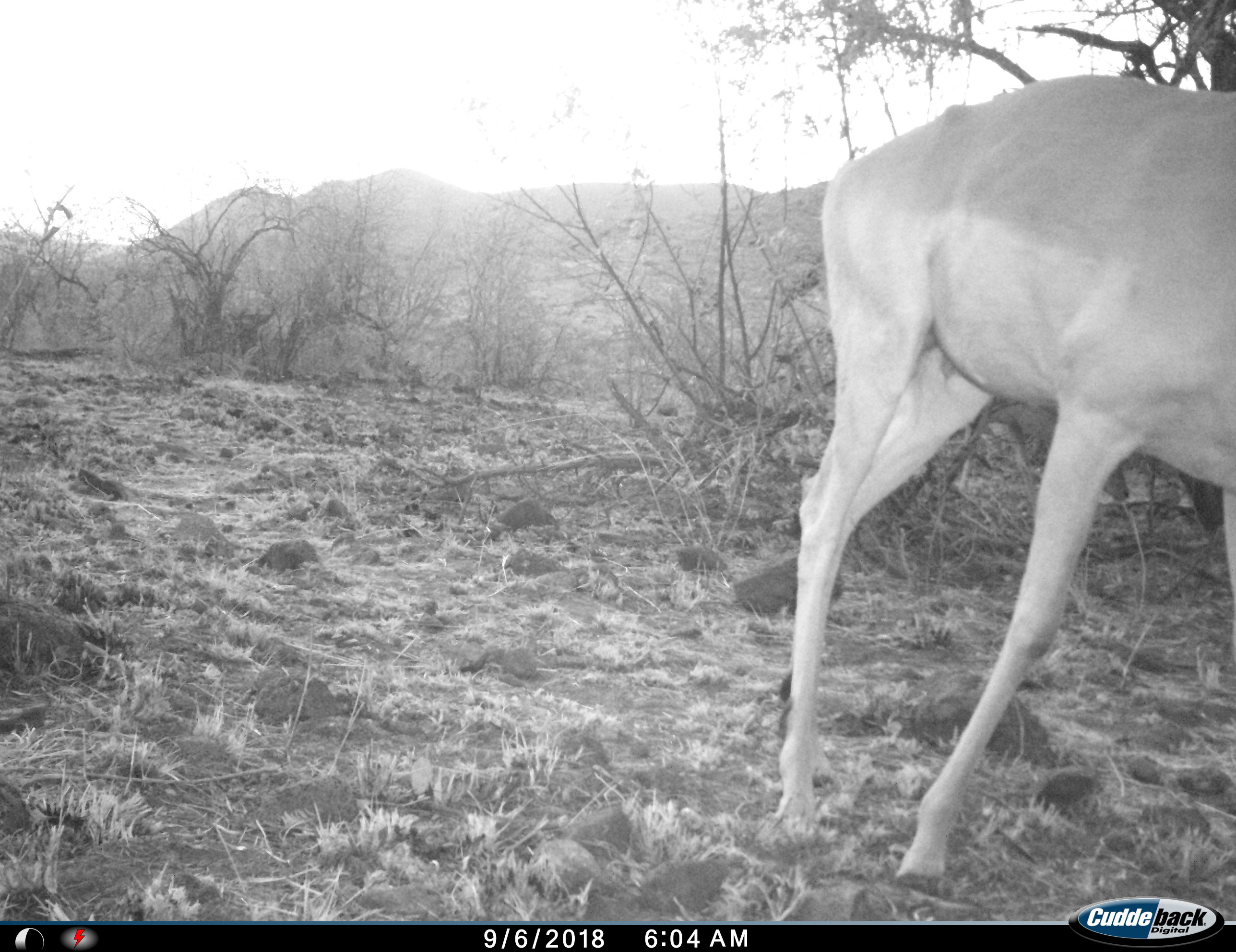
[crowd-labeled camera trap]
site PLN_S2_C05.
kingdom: Animalia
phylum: Chordata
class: Mammalia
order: Artiodactyla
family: Bovidae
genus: Aepyceros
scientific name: Aepyceros melampus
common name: impala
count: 1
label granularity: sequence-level